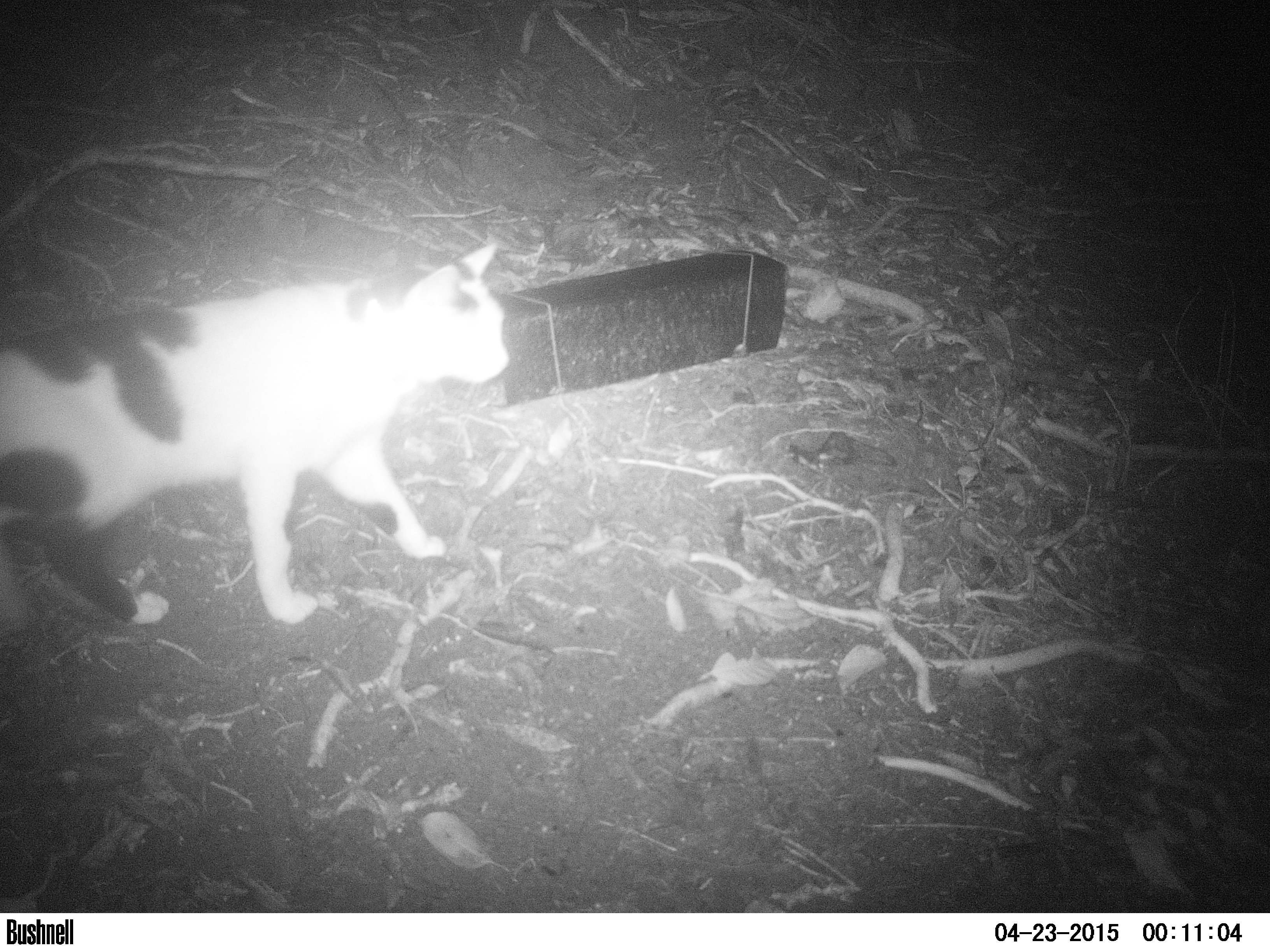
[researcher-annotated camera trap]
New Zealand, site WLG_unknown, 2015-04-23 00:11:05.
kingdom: Animalia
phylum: Chordata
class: Mammalia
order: Carnivora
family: Felidae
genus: Felis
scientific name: Felis catus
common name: domestic cat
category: cat